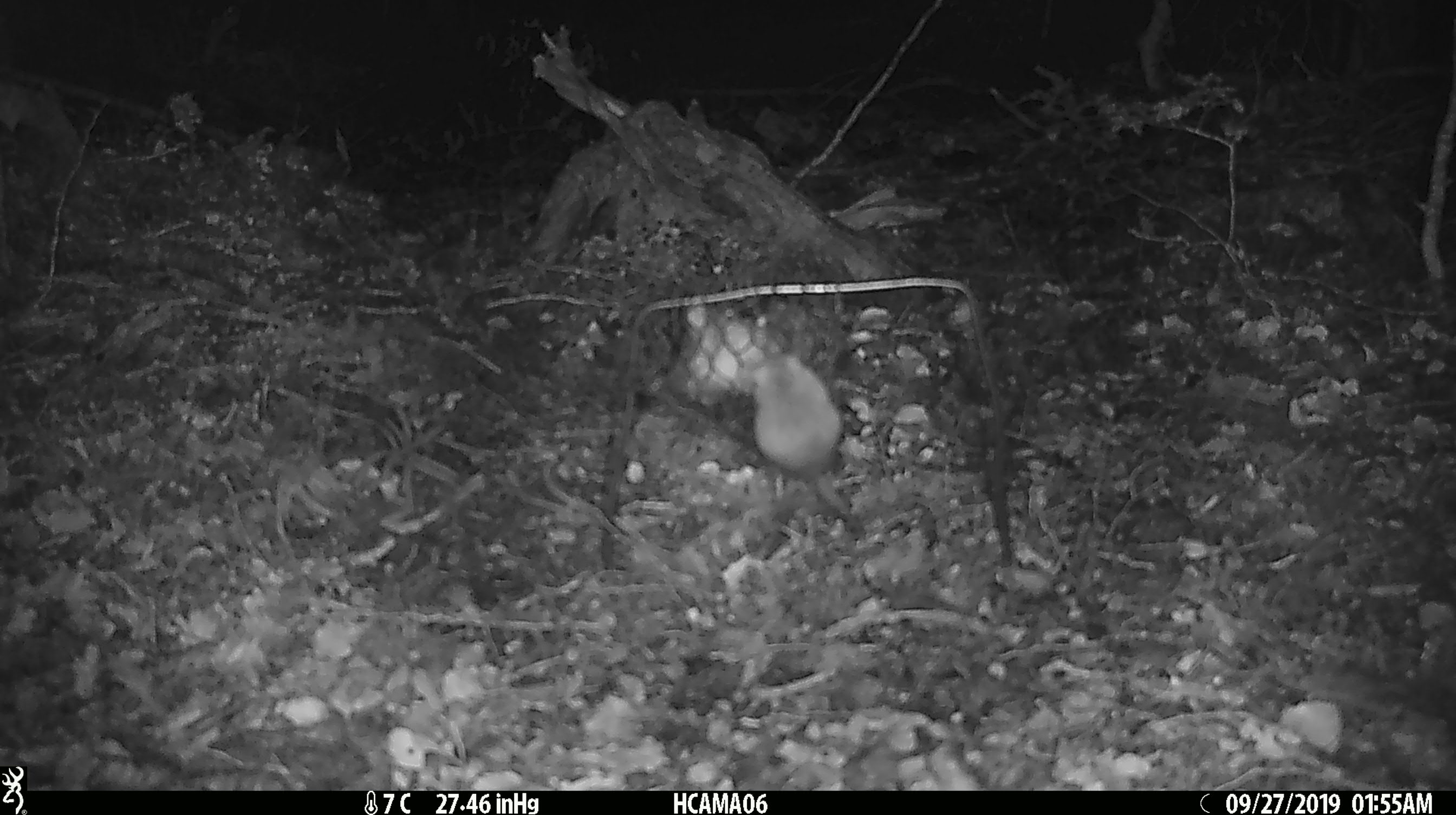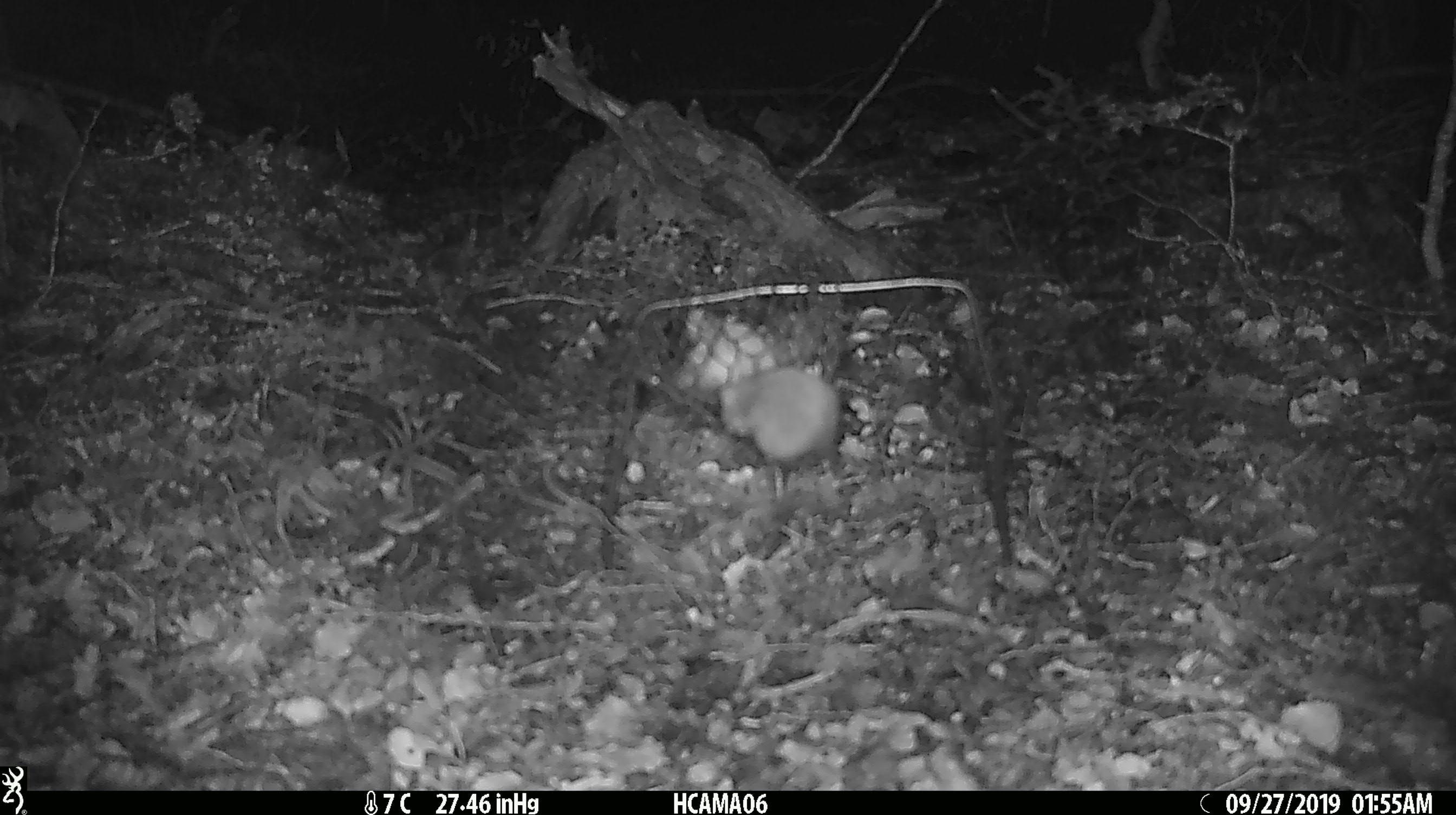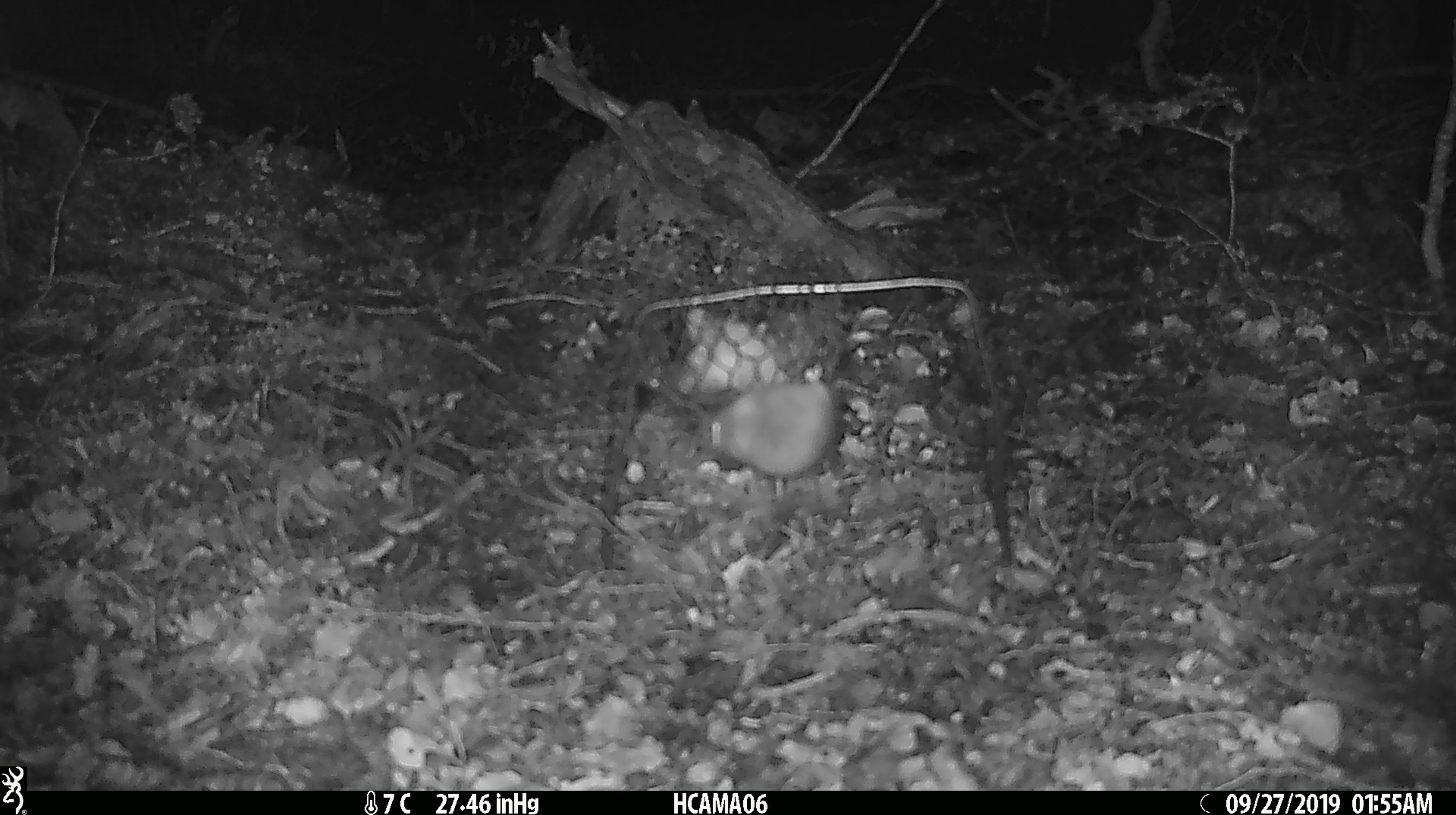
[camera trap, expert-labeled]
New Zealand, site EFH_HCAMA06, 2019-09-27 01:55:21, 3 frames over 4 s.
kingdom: Animalia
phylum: Chordata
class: Mammalia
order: Rodentia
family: Muridae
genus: Mus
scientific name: Mus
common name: mouse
Mouse (Mus).